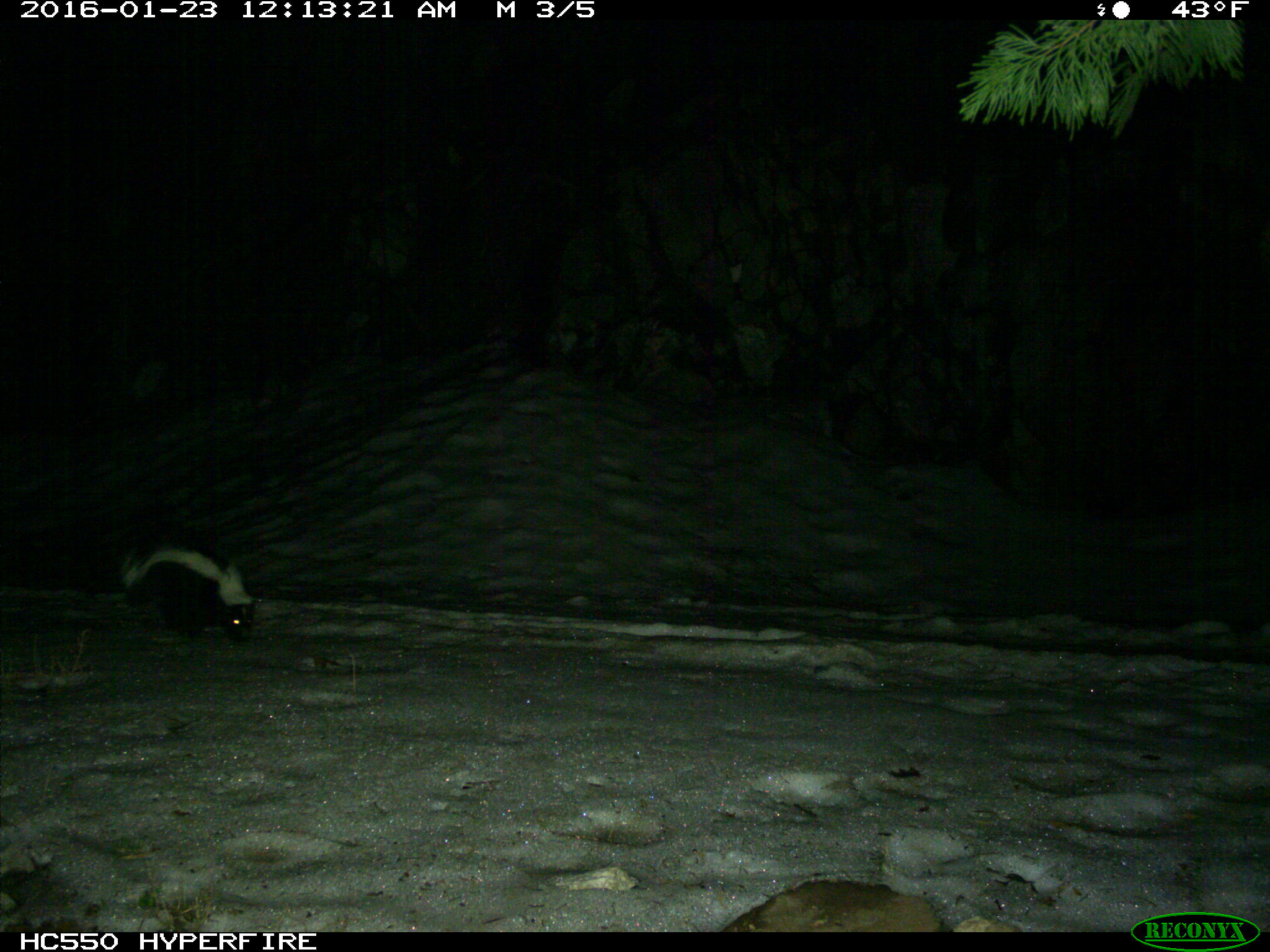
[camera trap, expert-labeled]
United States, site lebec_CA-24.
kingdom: Animalia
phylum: Chordata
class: Mammalia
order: Carnivora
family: Mephitidae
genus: Mephitis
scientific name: Mephitis mephitis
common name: striped skunk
Mephitis mephitis (striped skunk).